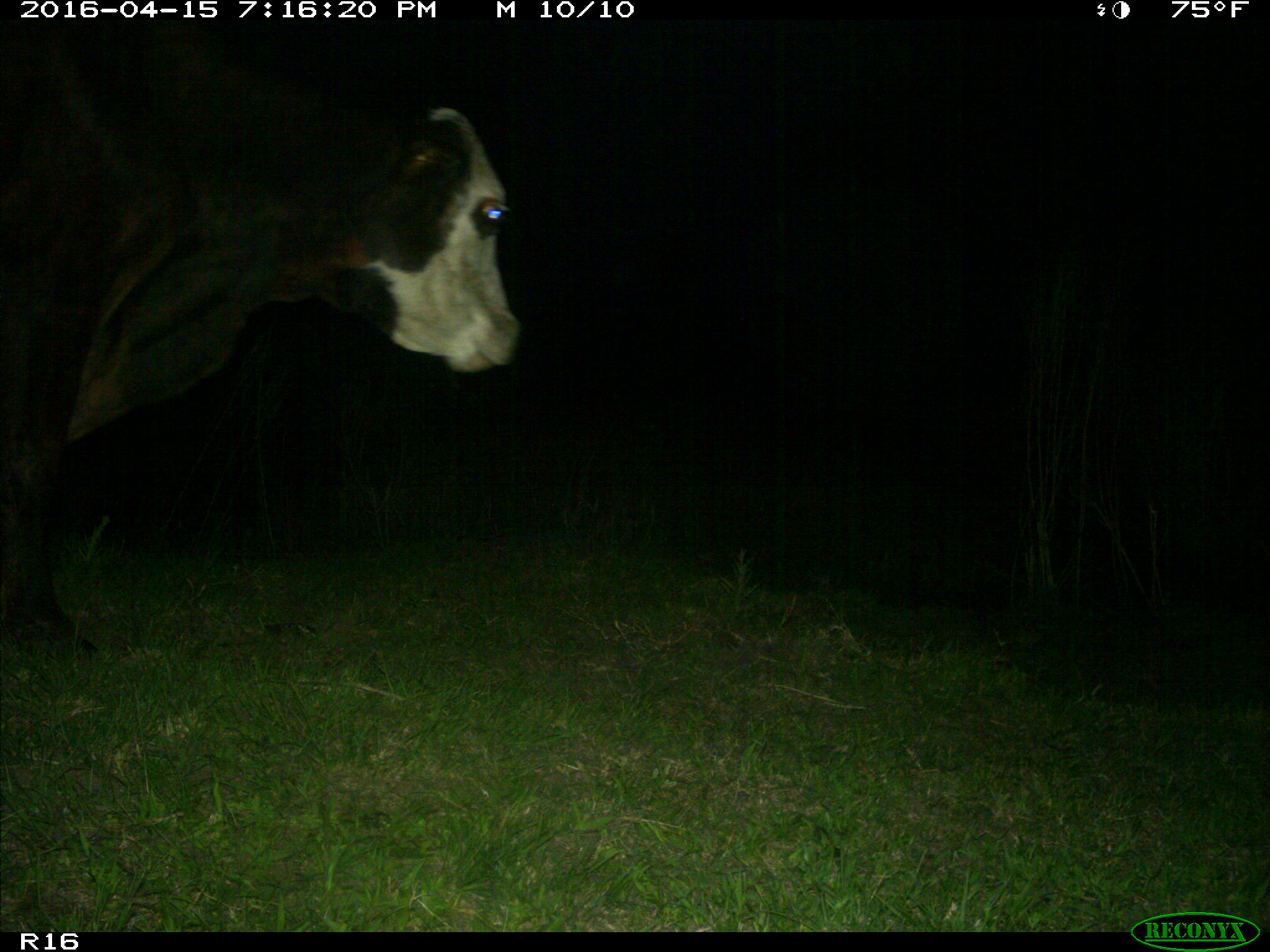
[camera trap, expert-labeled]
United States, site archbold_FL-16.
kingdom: Animalia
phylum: Chordata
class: Mammalia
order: Artiodactyla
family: Bovidae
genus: Bos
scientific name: Bos taurus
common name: domestic cow